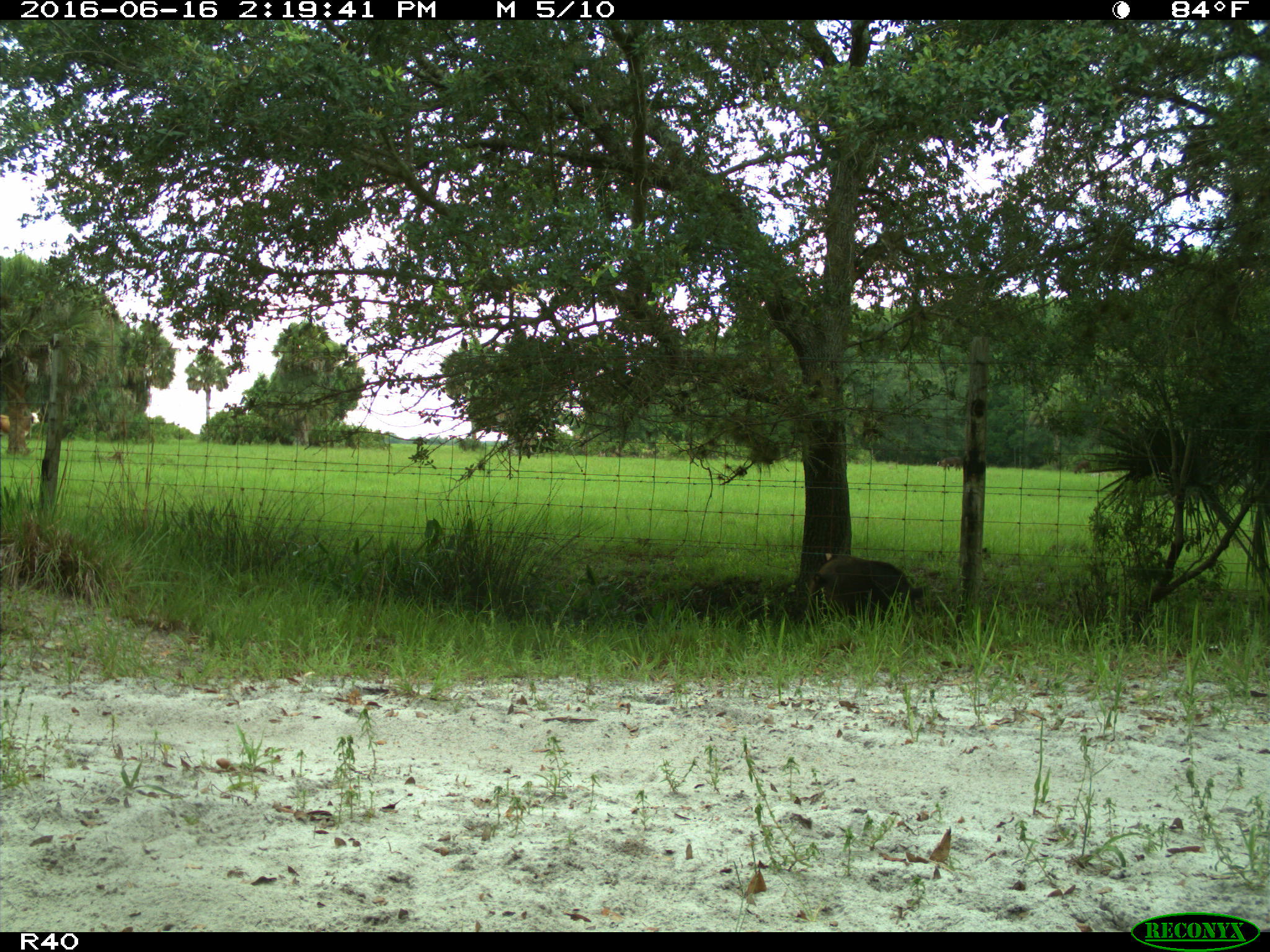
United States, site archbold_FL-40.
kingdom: Animalia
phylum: Chordata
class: Mammalia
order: Artiodactyla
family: Suidae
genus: Sus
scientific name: Sus scrofa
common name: wild boar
Sus scrofa (wild boar).